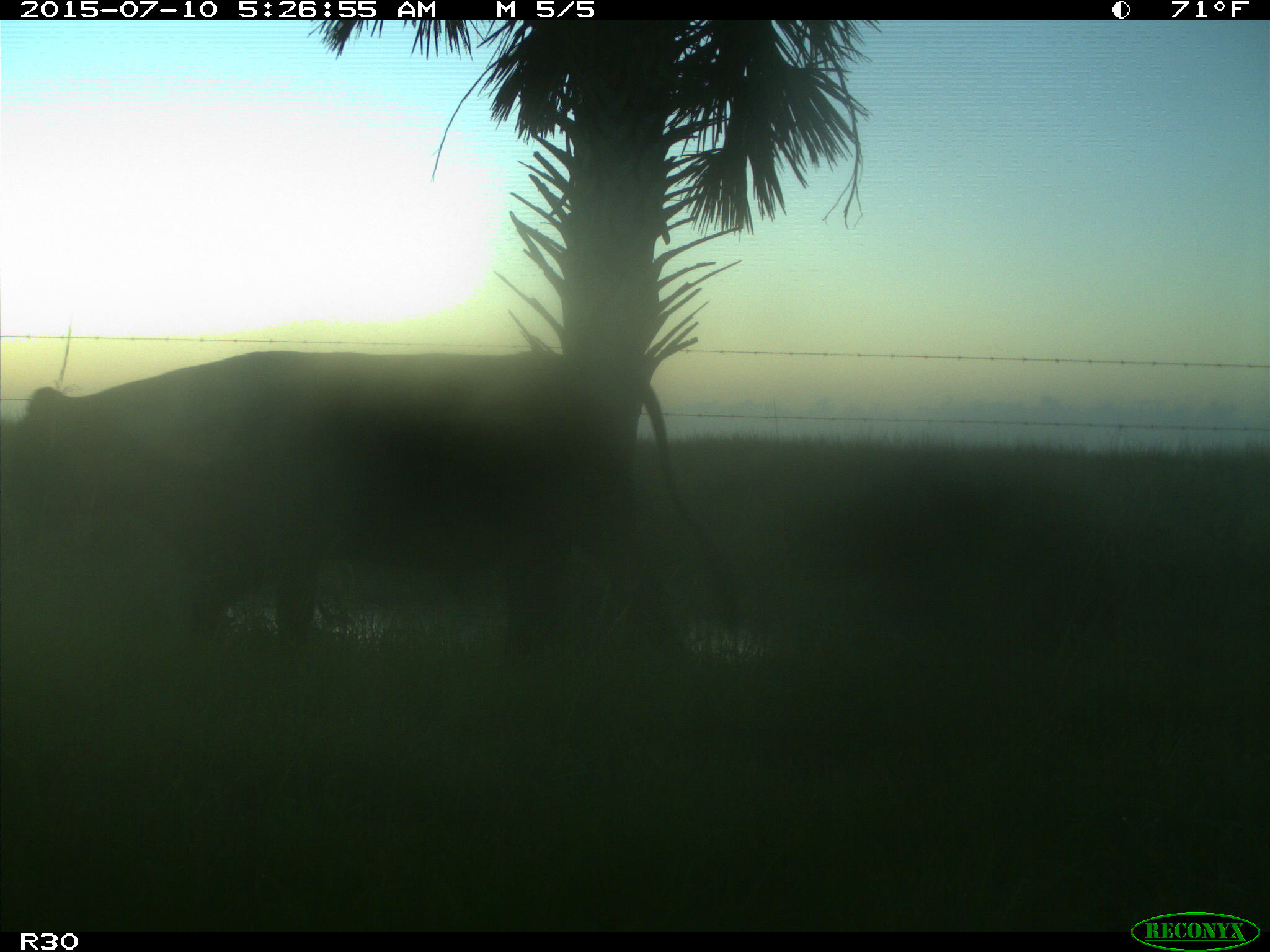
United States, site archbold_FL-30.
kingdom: Animalia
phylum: Chordata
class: Mammalia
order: Artiodactyla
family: Bovidae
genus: Bos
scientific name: Bos taurus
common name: domestic cow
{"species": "Bos taurus (domestic cow)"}